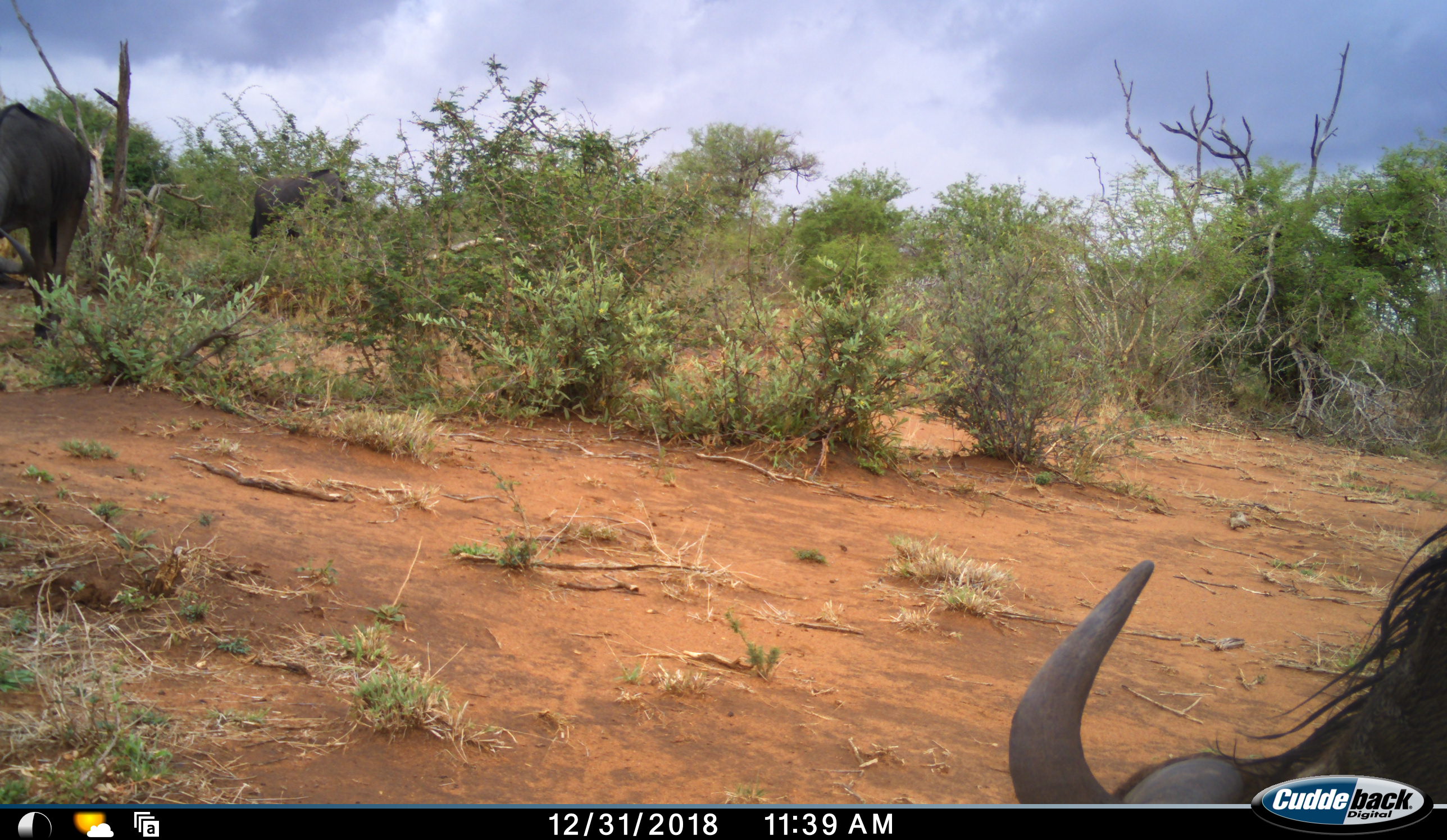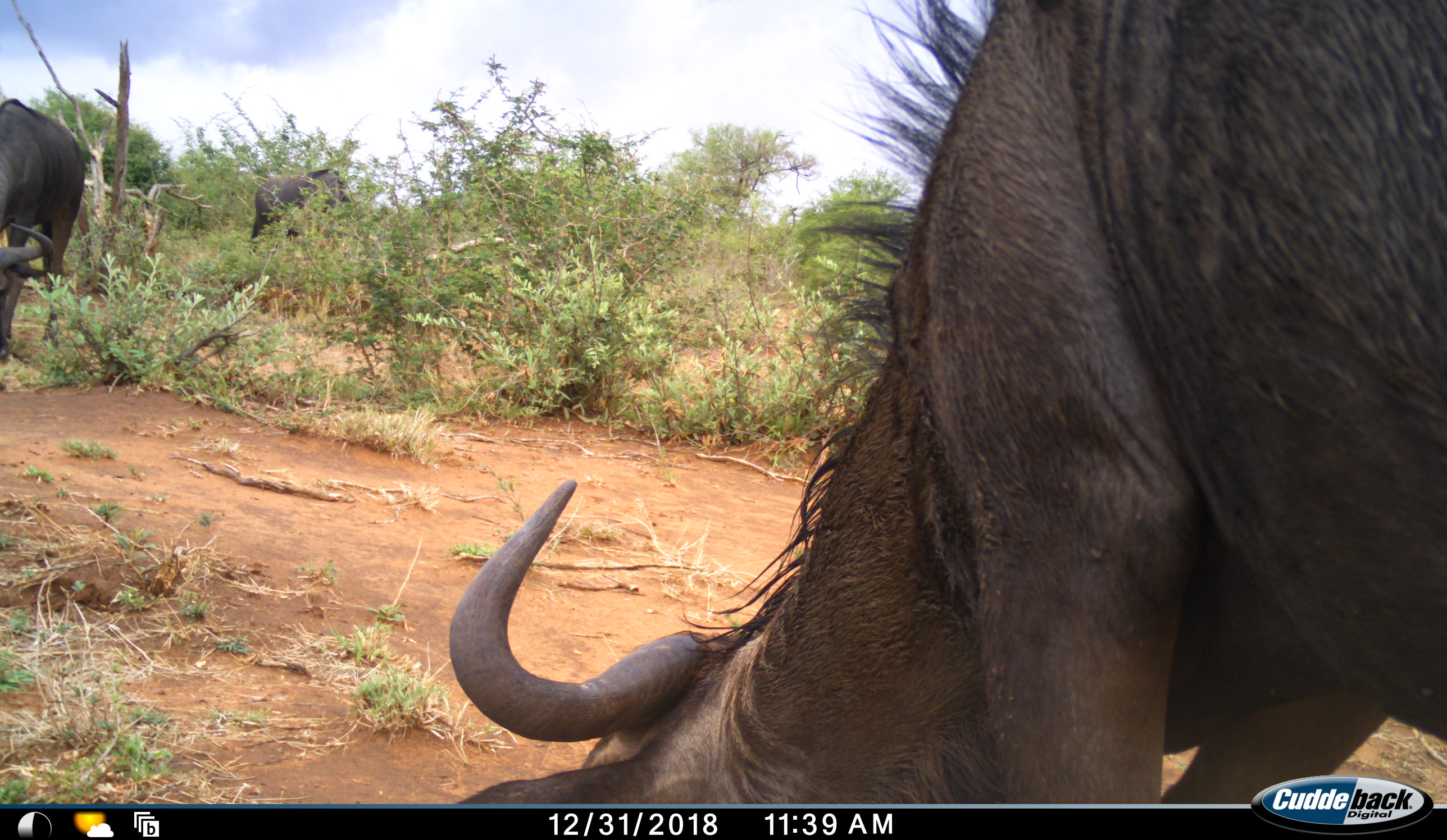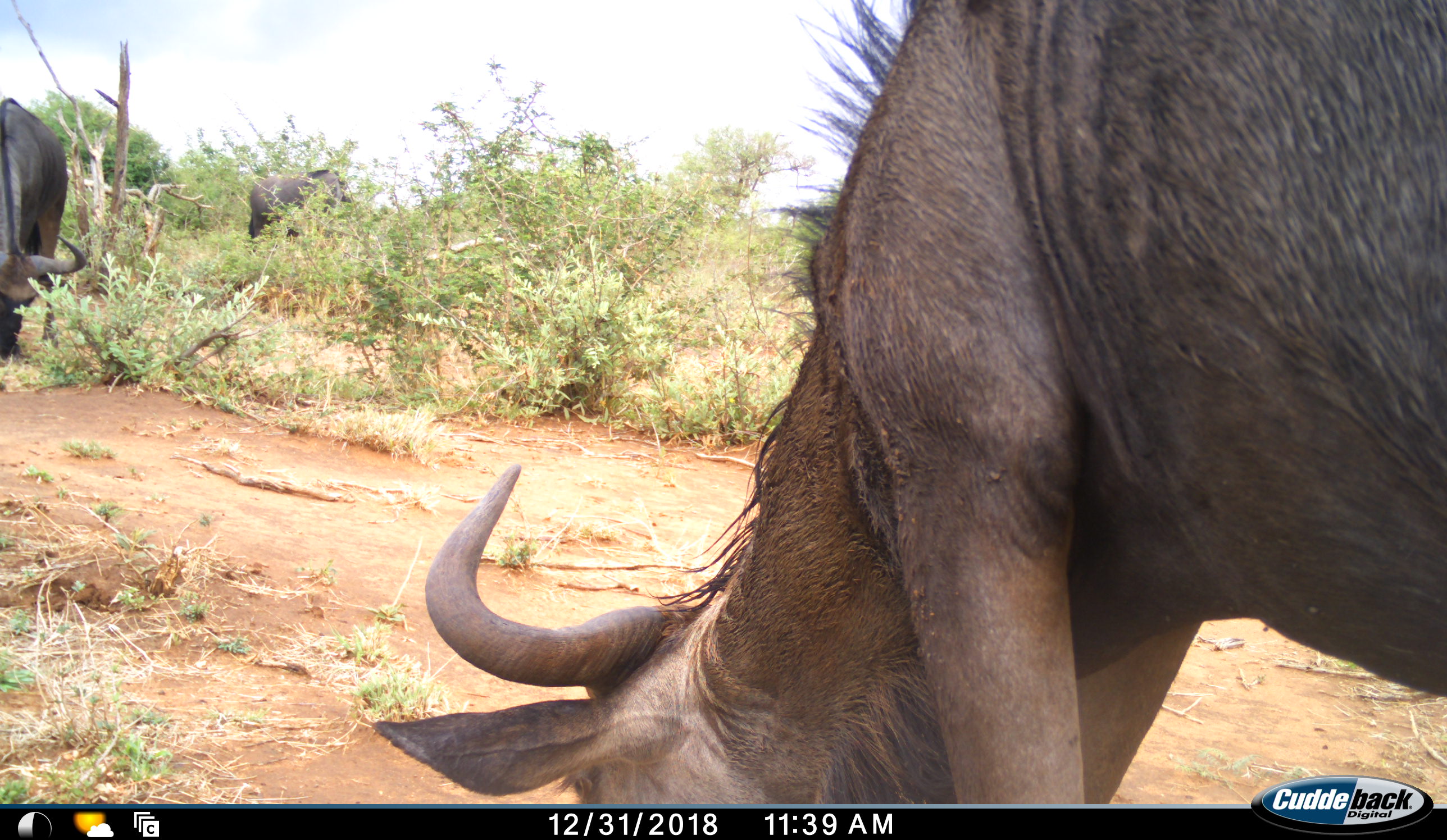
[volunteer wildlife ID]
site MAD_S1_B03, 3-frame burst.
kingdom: Animalia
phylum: Chordata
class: Mammalia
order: Artiodactyla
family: Bovidae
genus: Connochaetes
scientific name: Connochaetes taurinus taurinus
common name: blue wildebeest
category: wildebeestblue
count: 3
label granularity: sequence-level